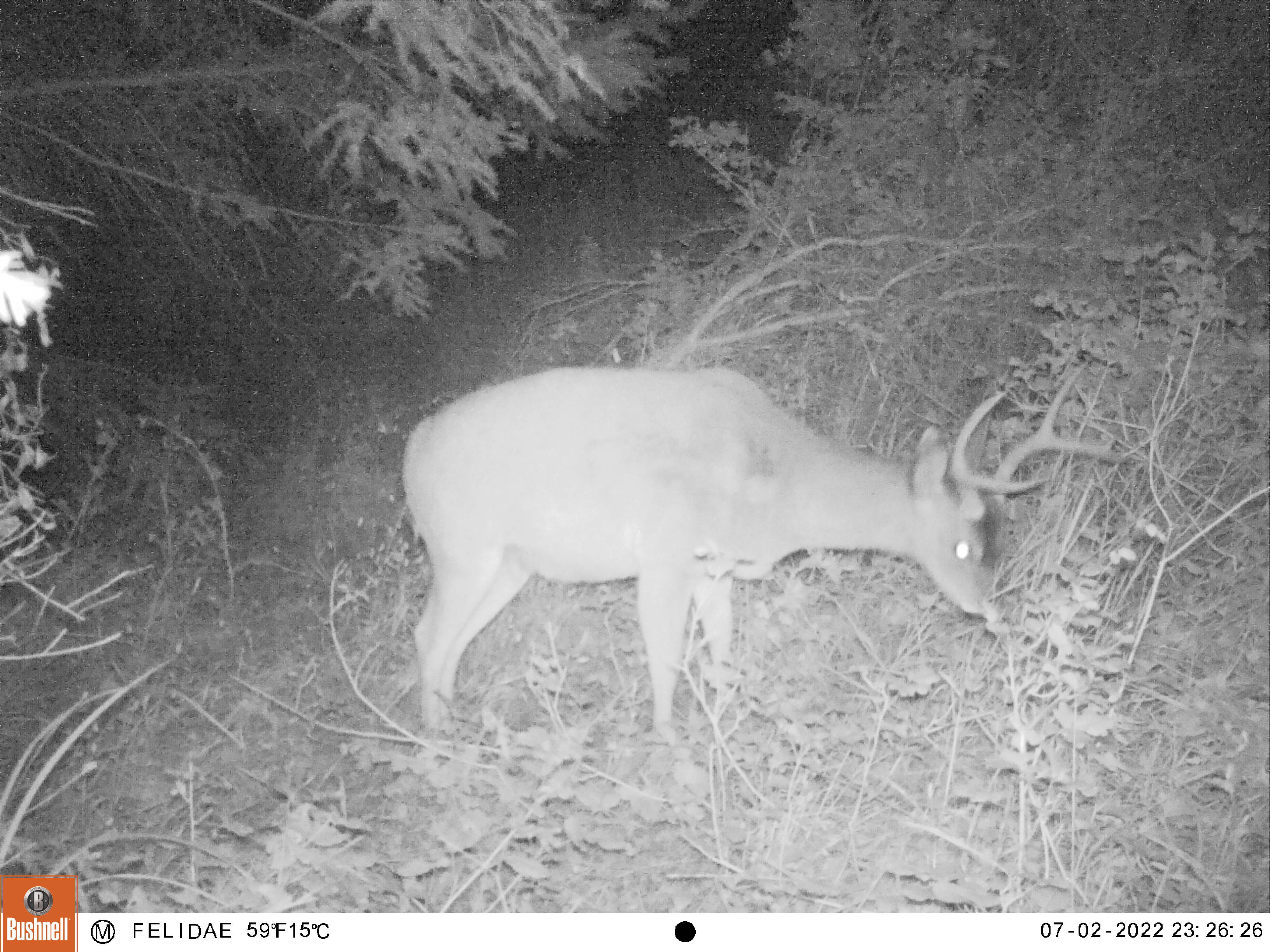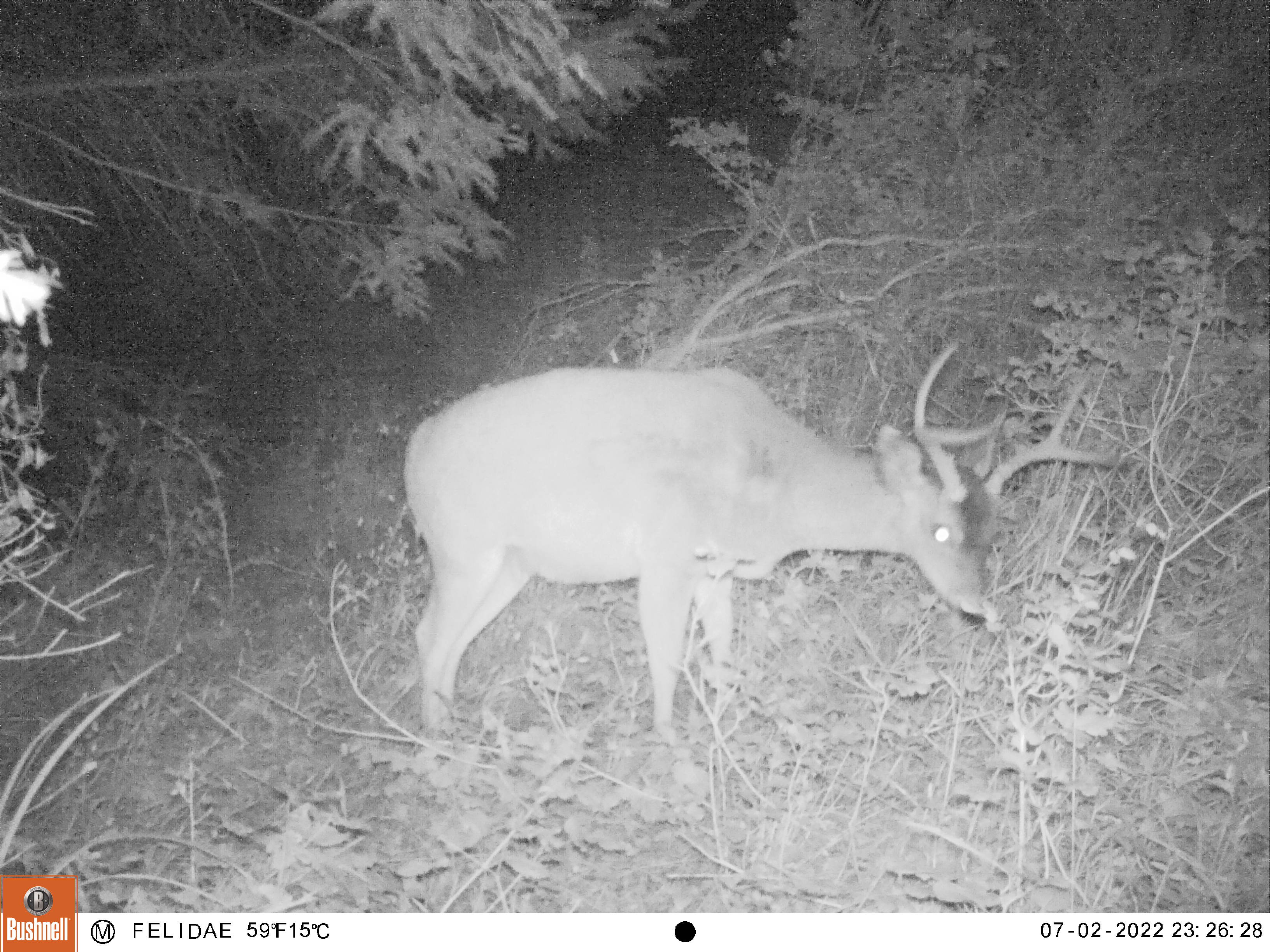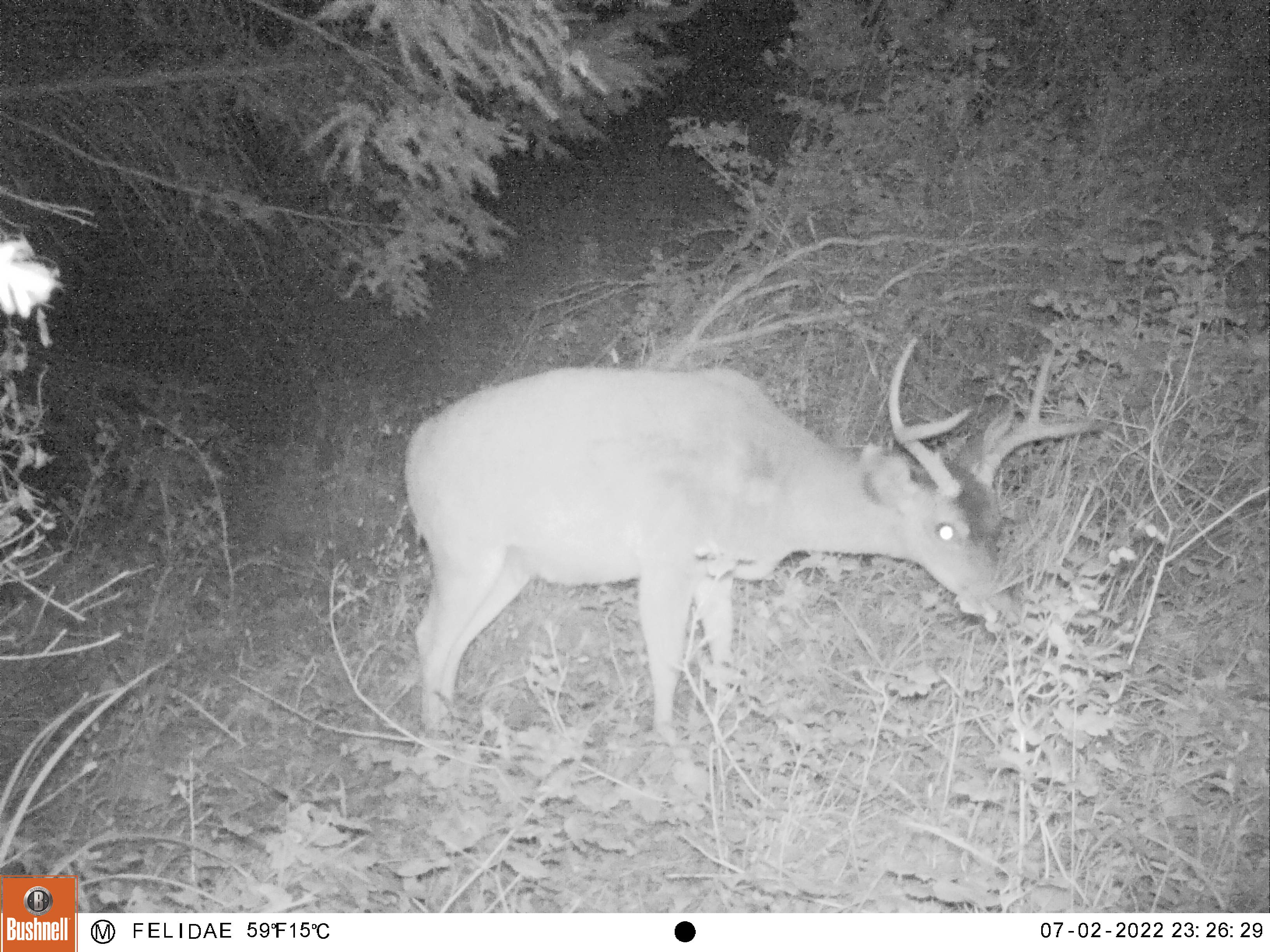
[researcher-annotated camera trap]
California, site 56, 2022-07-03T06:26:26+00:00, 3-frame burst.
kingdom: Animalia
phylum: Chordata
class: Mammalia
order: Artiodactyla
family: Cervidae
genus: Odocoileus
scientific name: Odocoileus hemionus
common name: mule deer